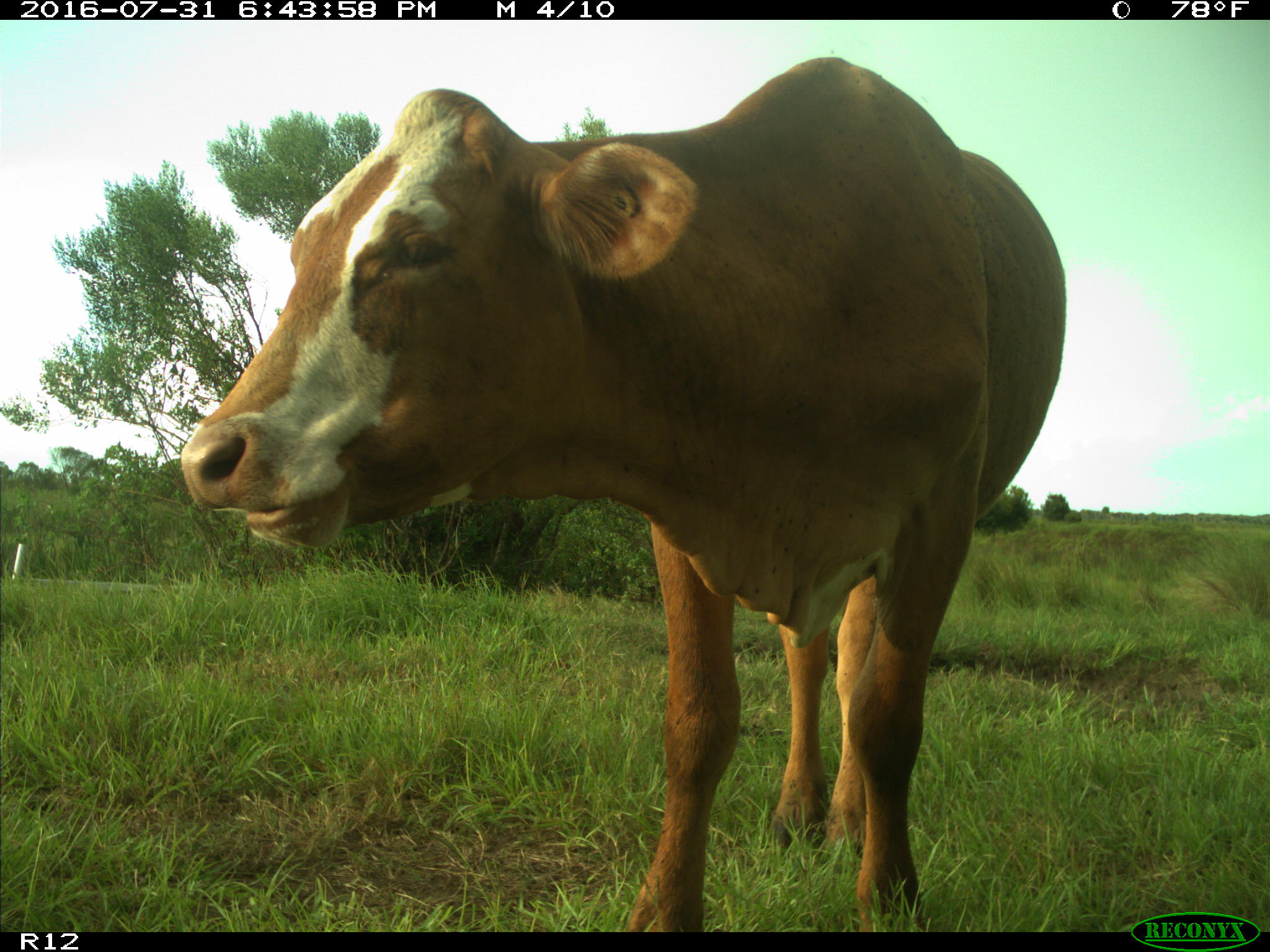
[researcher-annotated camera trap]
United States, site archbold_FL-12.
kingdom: Animalia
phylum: Chordata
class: Mammalia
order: Artiodactyla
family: Bovidae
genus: Bos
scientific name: Bos taurus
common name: domestic cow